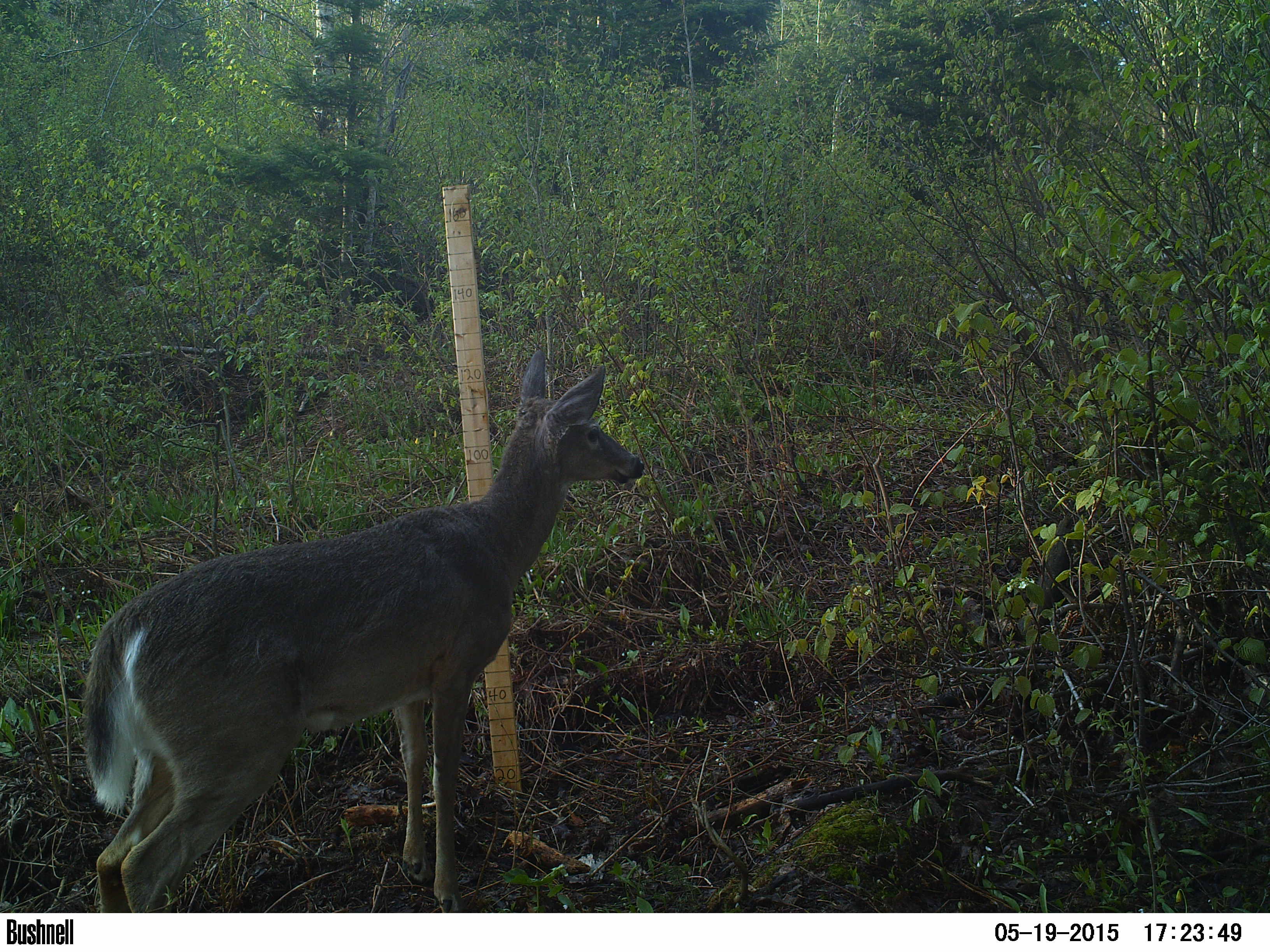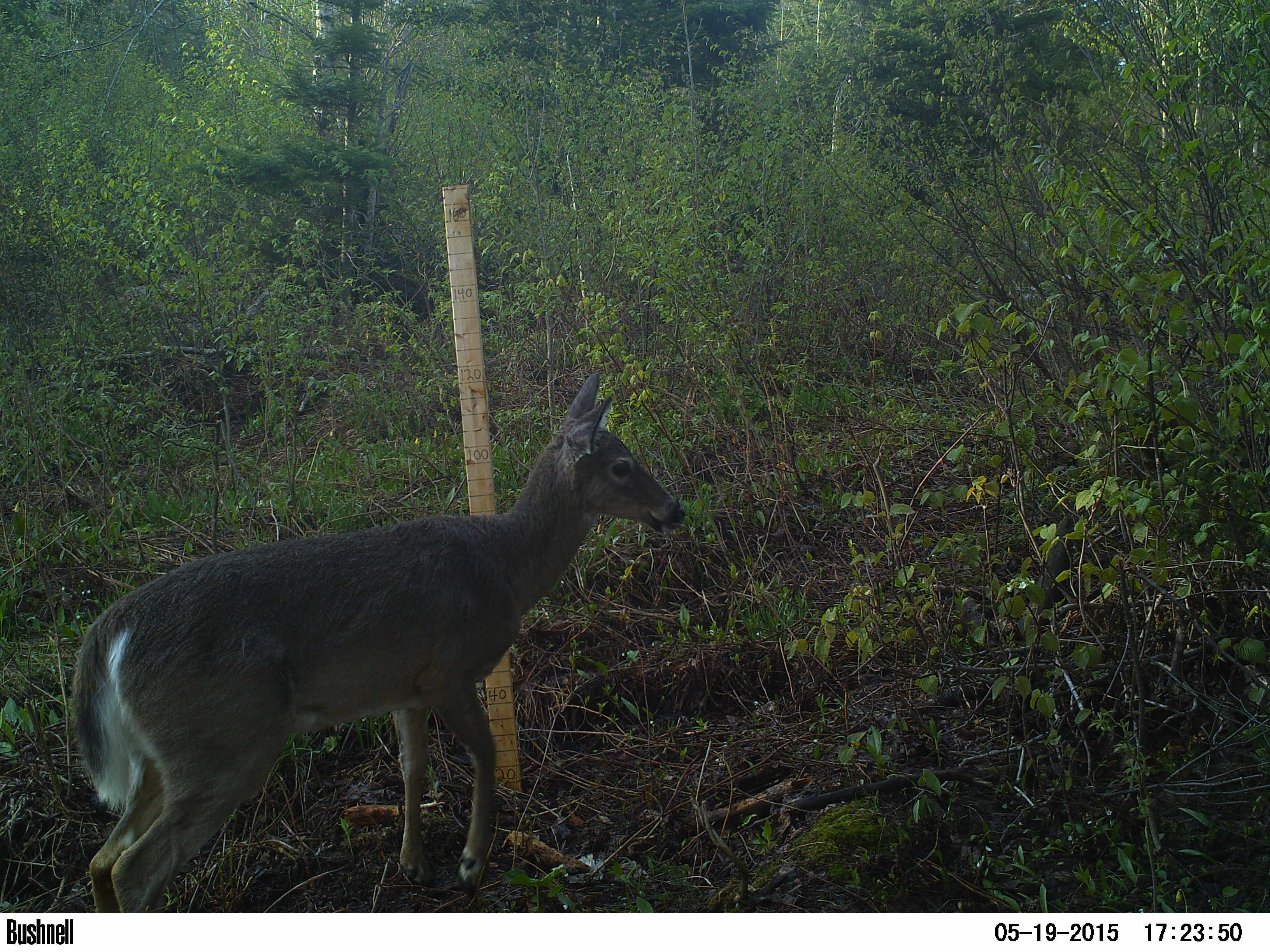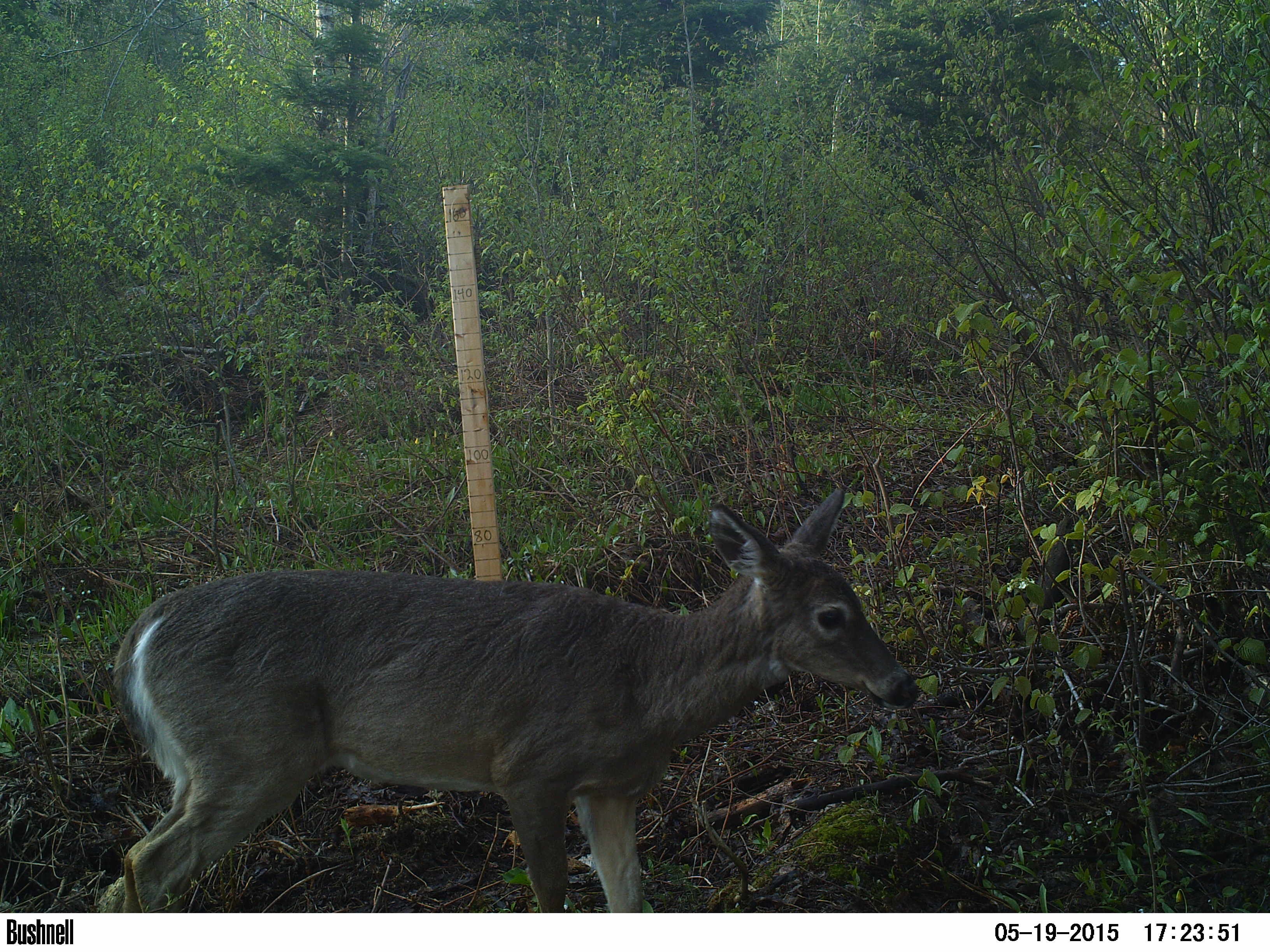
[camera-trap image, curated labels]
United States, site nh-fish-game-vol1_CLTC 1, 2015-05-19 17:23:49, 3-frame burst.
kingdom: Animalia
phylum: Chordata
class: Mammalia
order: Artiodactyla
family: Cervidae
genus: Odocoileus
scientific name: Odocoileus virginianus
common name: white-tailed deer